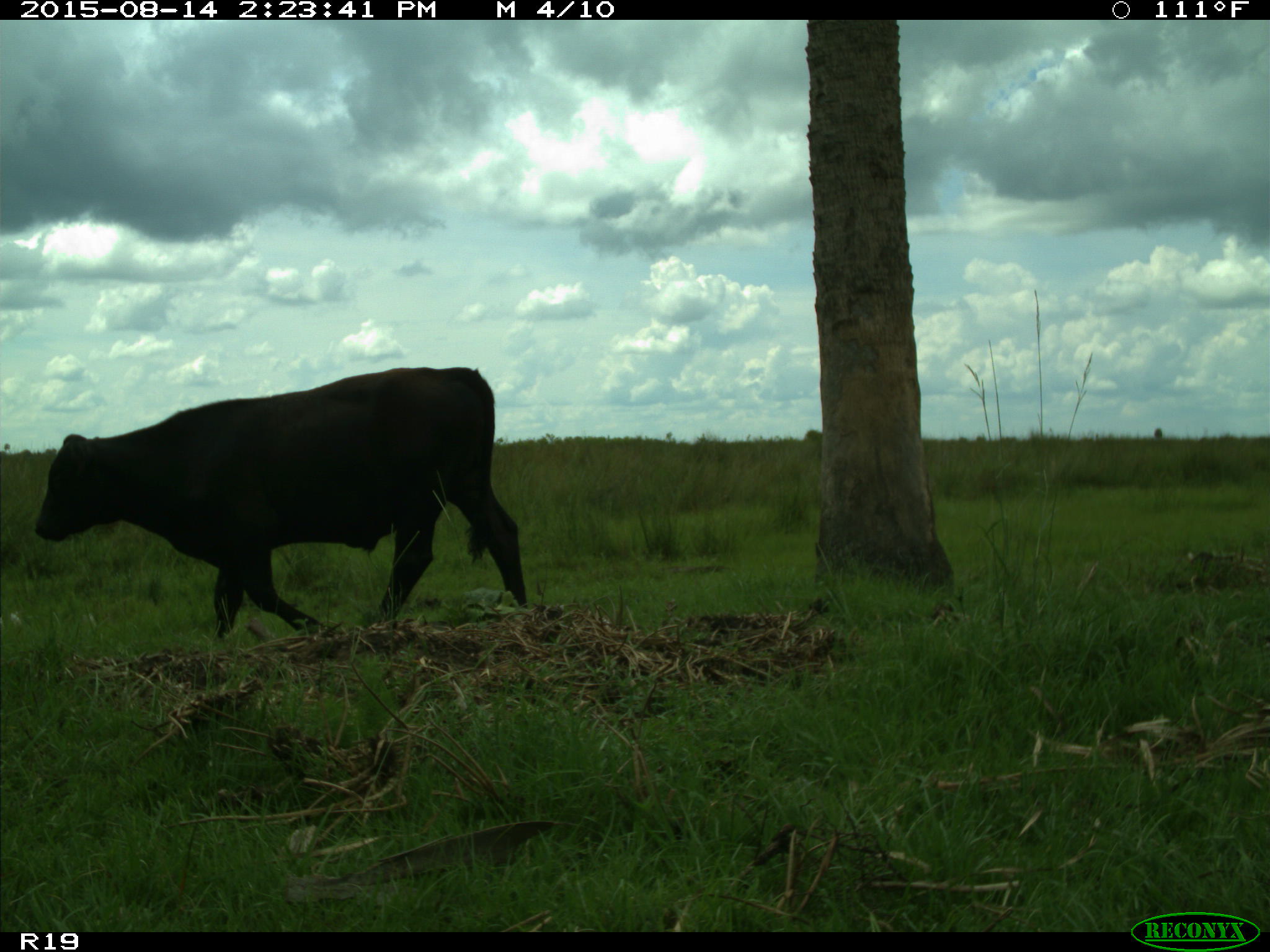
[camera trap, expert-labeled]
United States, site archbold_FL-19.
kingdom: Animalia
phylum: Chordata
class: Mammalia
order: Artiodactyla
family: Bovidae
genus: Bos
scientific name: Bos taurus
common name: domestic cow